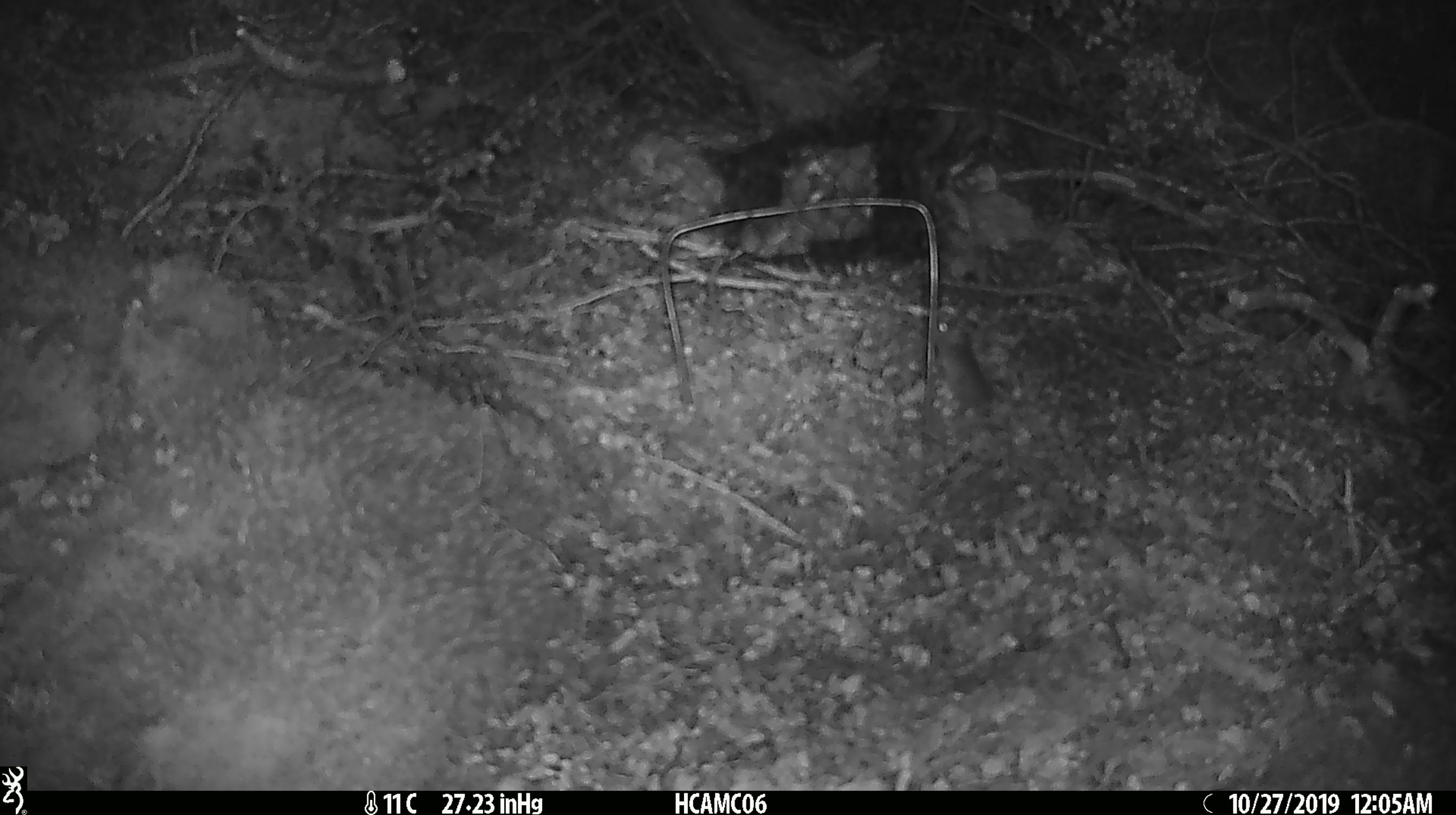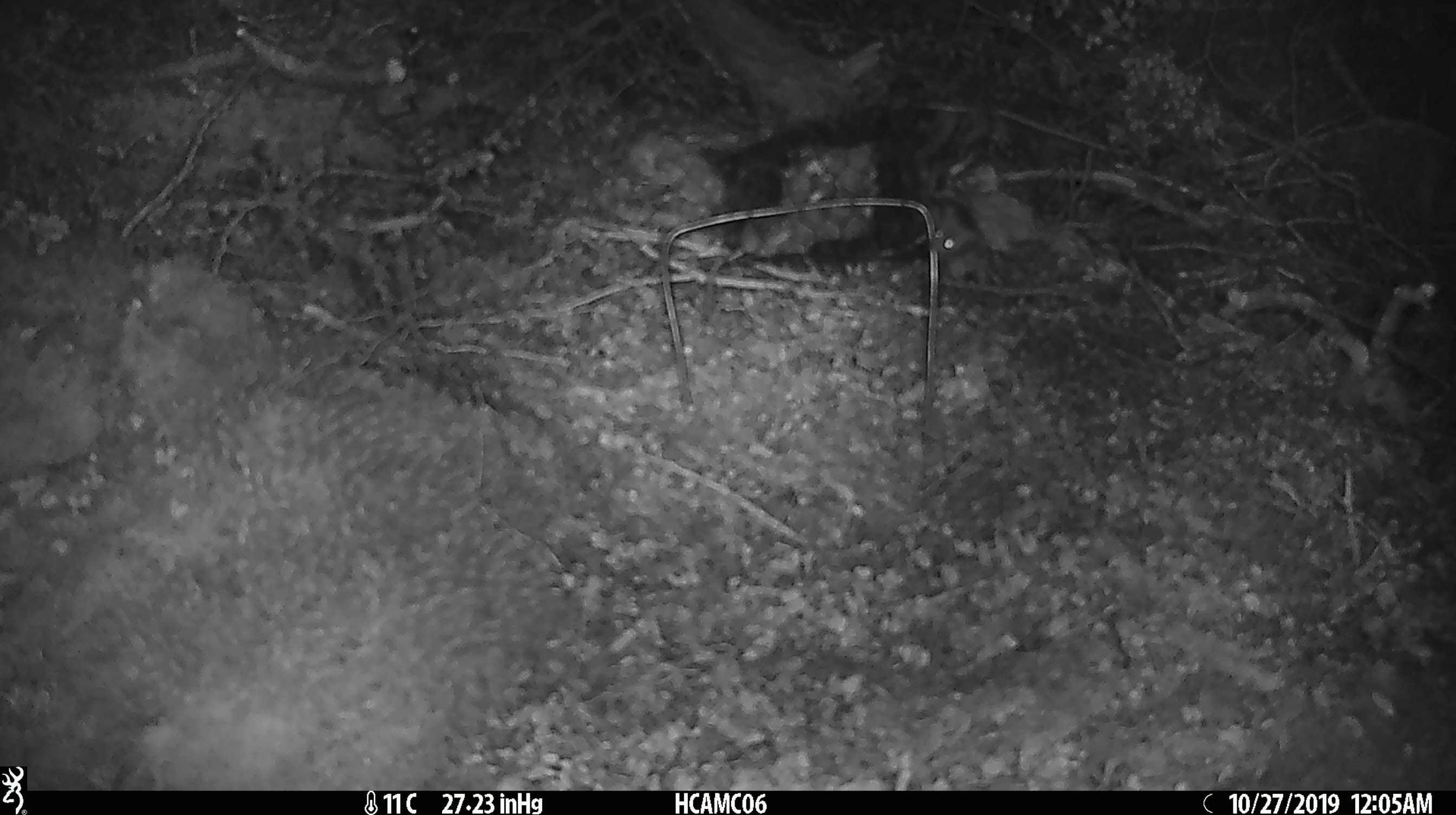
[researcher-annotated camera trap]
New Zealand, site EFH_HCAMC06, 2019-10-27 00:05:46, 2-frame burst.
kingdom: Animalia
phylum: Chordata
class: Mammalia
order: Rodentia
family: Muridae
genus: Mus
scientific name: Mus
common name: mouse